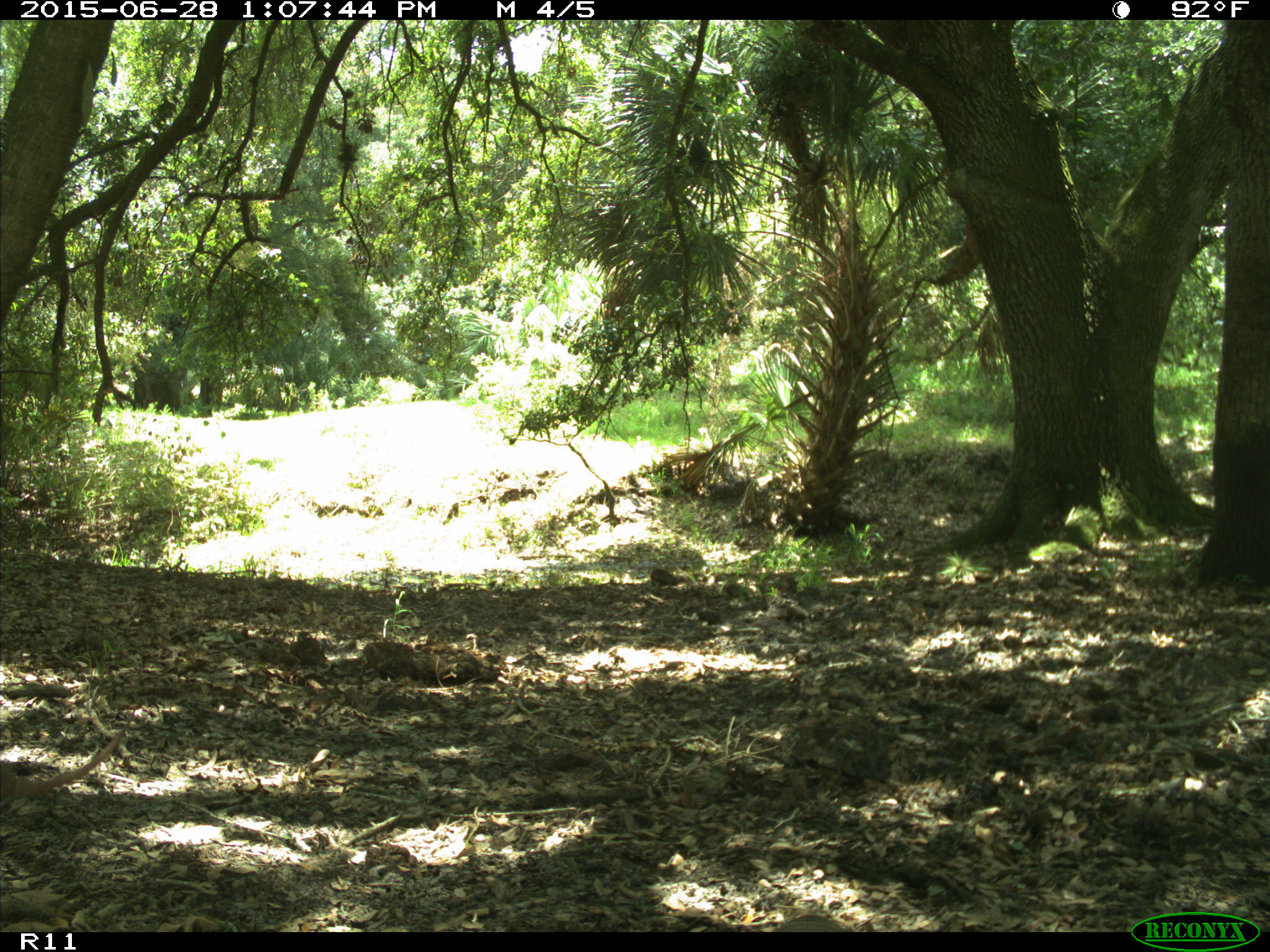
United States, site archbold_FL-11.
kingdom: Animalia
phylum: Chordata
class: Mammalia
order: Cingulata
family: Dasypodidae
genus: Dasypus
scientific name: Dasypus novemcinctus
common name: nine-banded armadillo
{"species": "Dasypus novemcinctus (nine-banded armadillo)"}